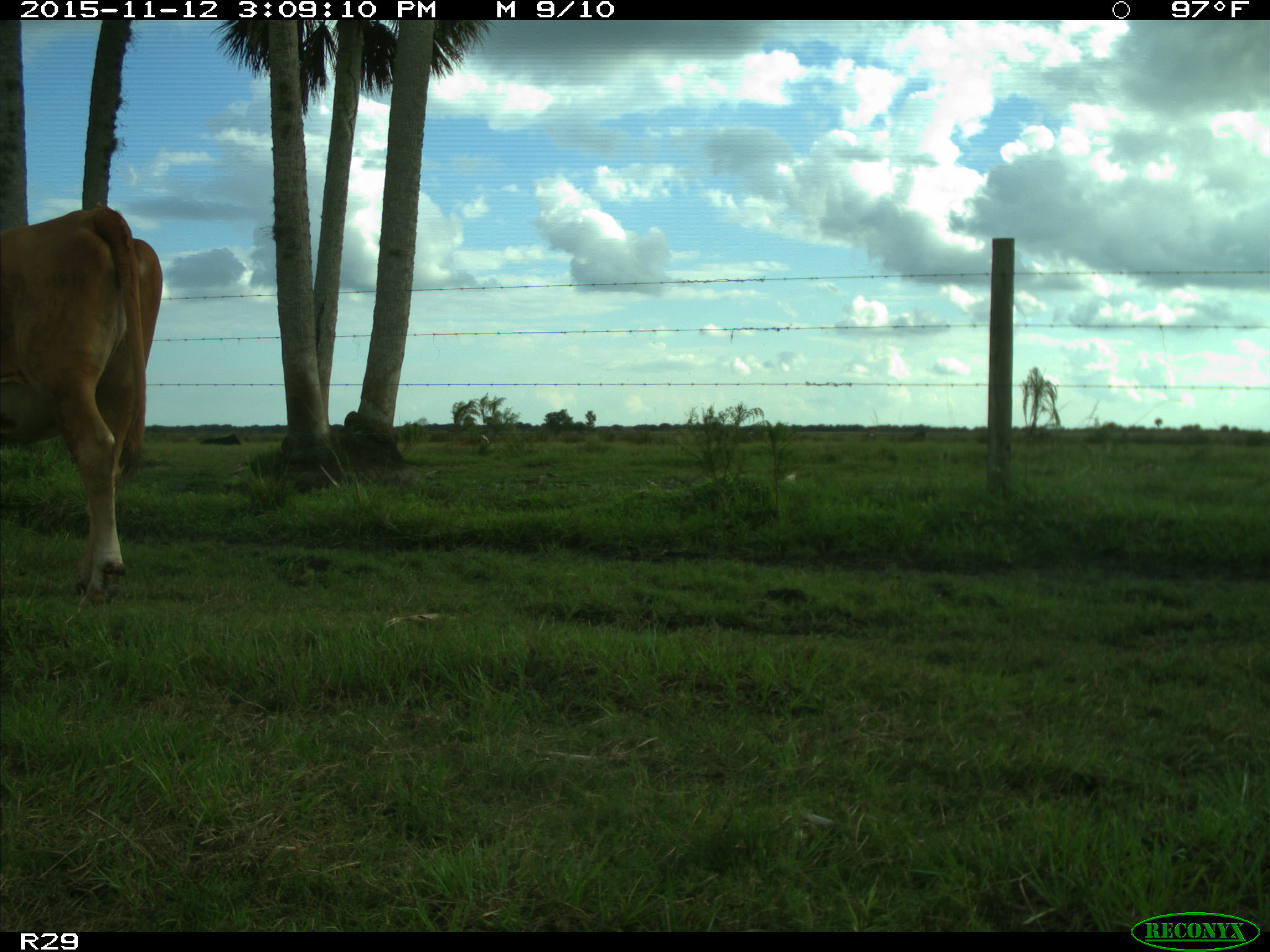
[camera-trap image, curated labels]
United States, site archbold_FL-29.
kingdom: Animalia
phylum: Chordata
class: Mammalia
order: Artiodactyla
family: Bovidae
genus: Bos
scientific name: Bos taurus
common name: domestic cow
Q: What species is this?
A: Bos taurus (domestic cow).